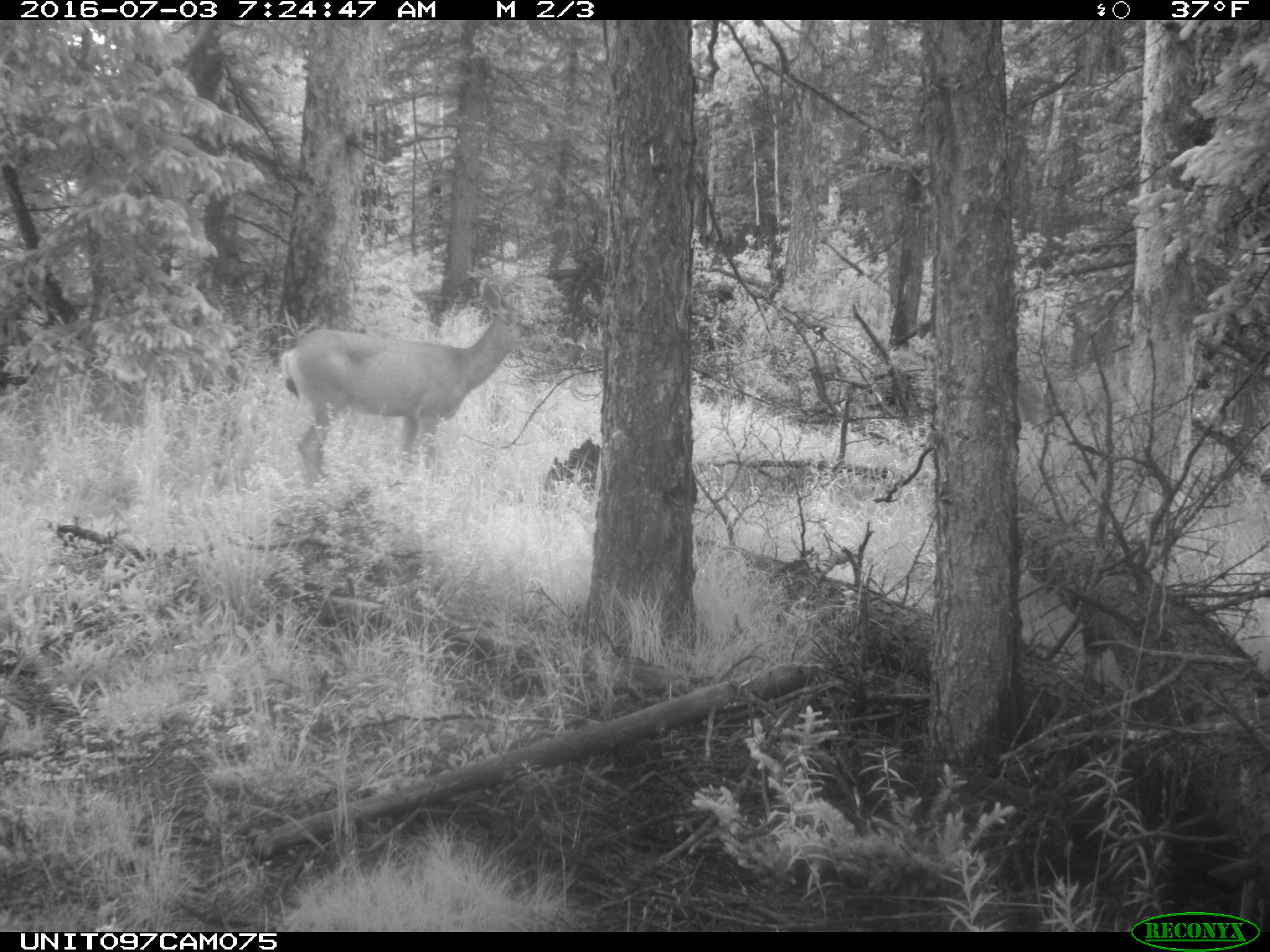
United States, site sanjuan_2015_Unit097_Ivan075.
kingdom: Animalia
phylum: Chordata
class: Mammalia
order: Artiodactyla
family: Cervidae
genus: Odocoileus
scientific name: Odocoileus hemionus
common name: mule deer